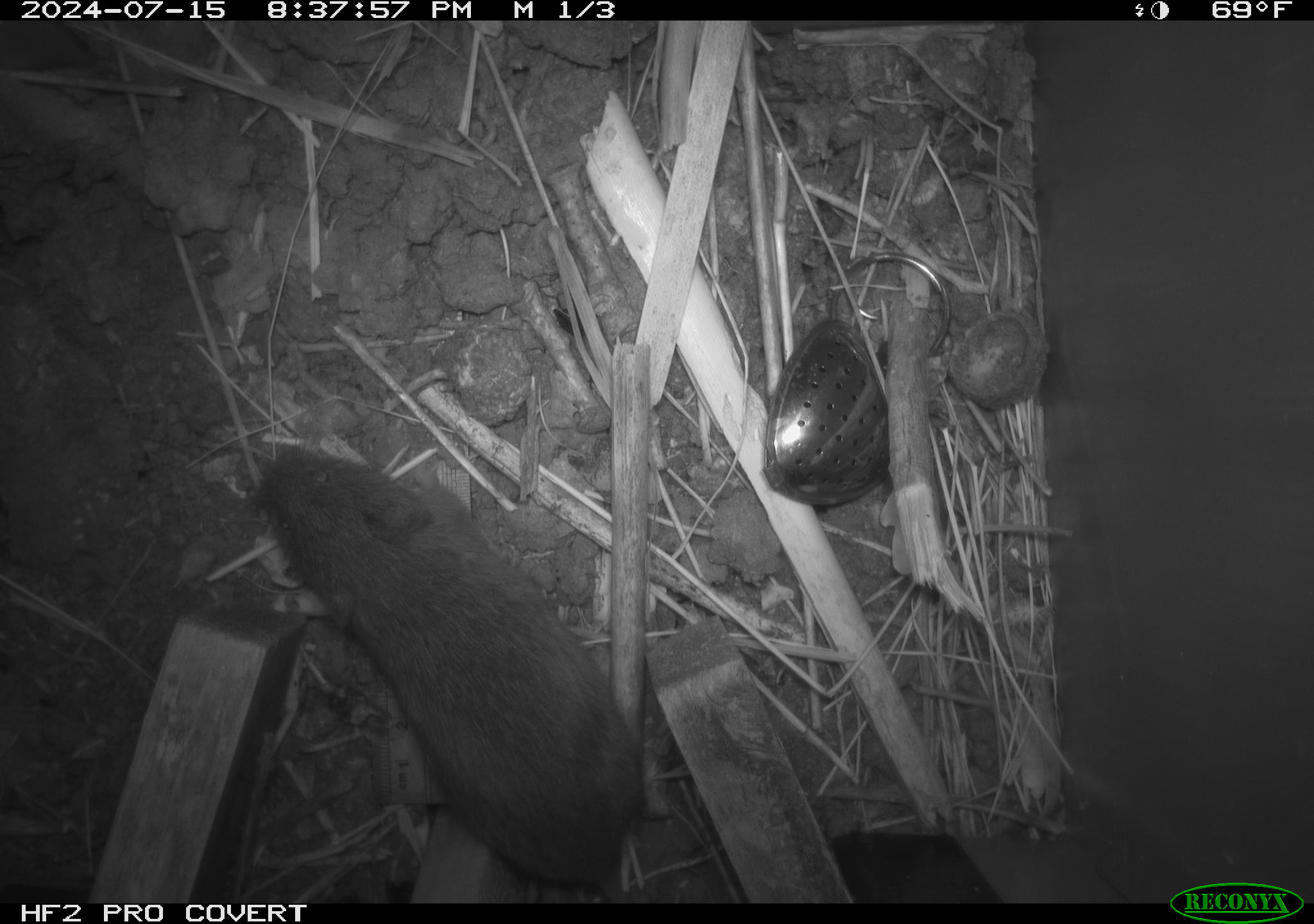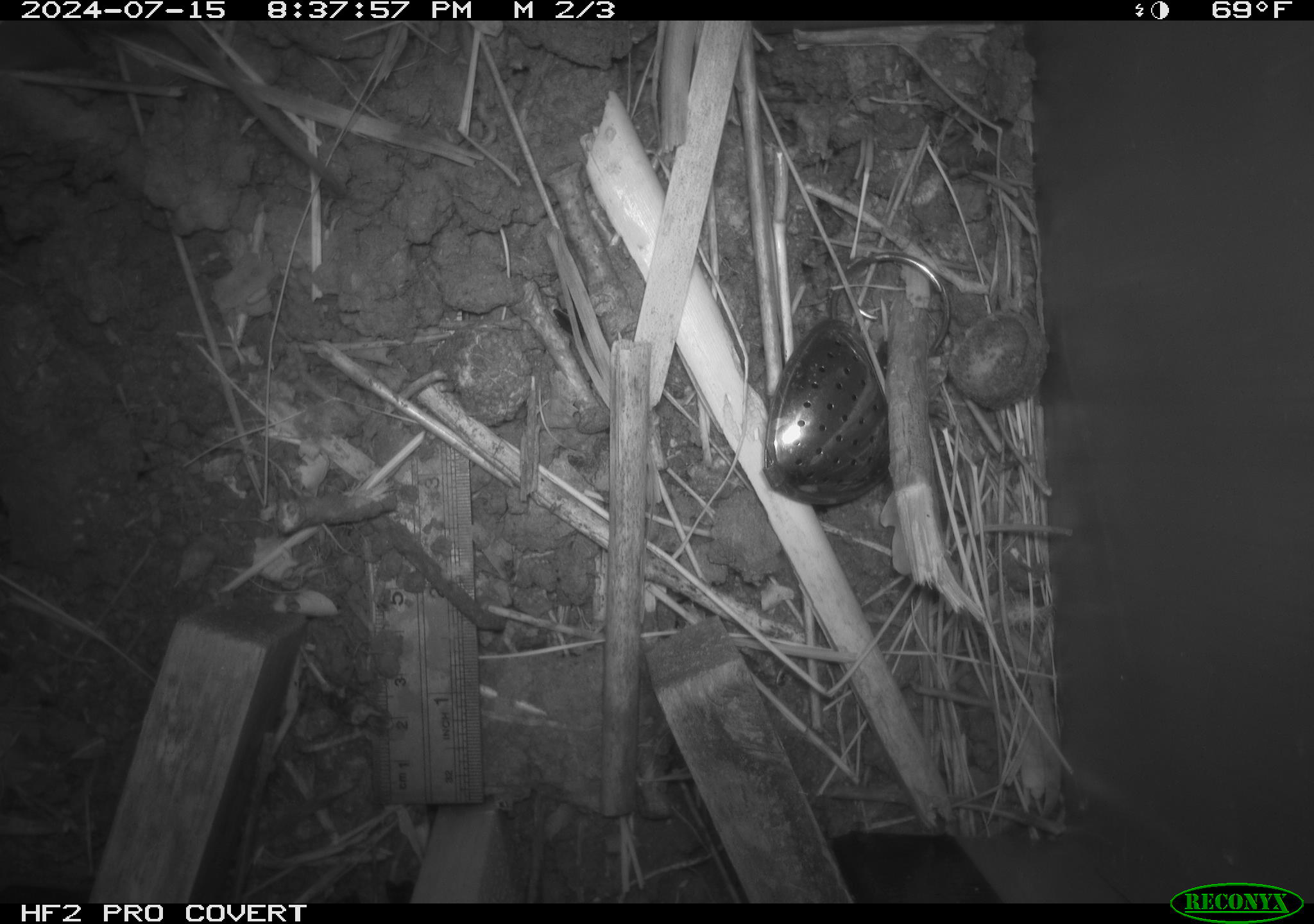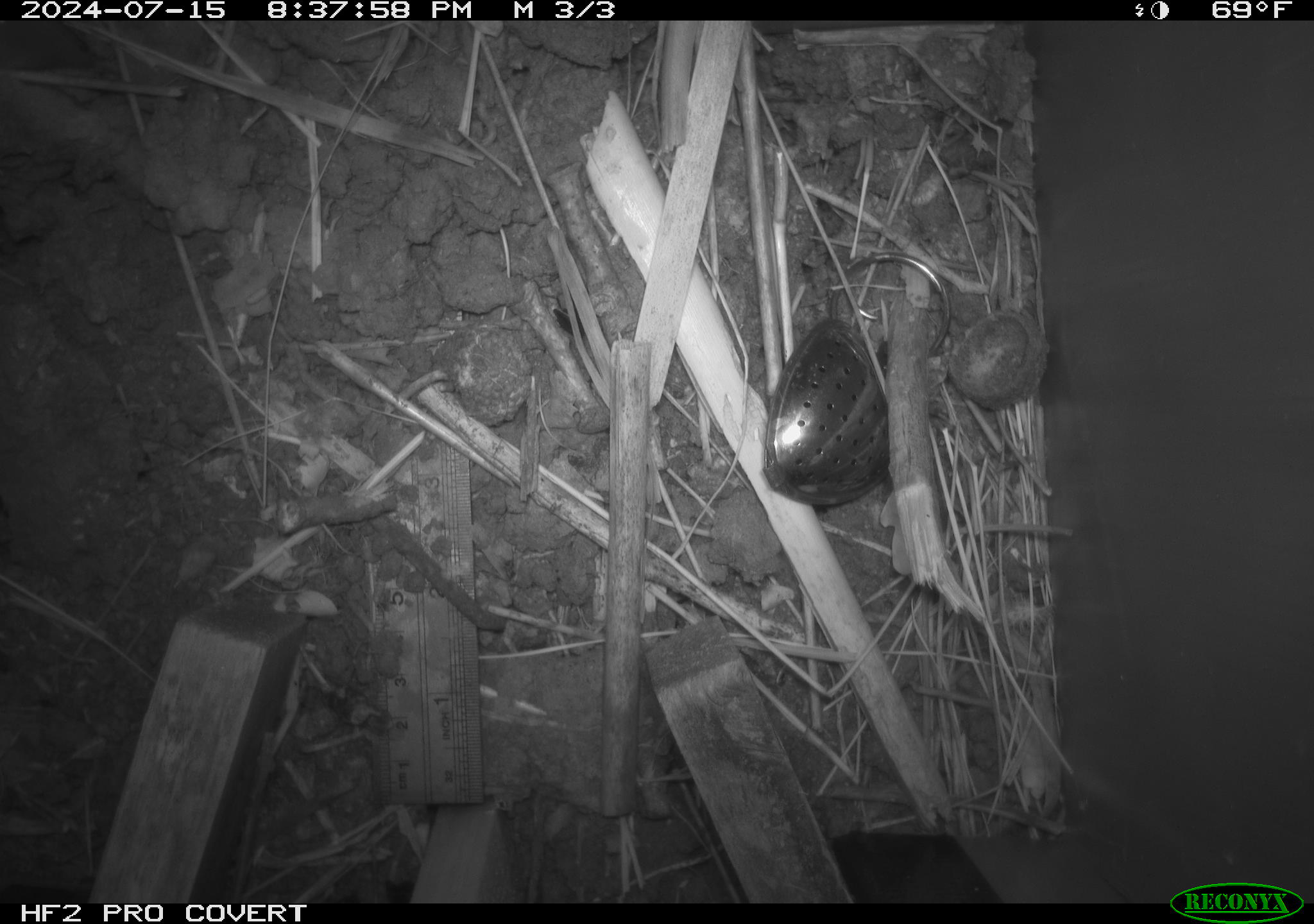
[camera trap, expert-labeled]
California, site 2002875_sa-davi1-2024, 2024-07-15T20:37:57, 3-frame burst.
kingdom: Animalia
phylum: Chordata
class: Mammalia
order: Rodentia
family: Cricetidae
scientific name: Arvicolinae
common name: voles, lemmings, and muskrats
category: arvicolinae subfamily